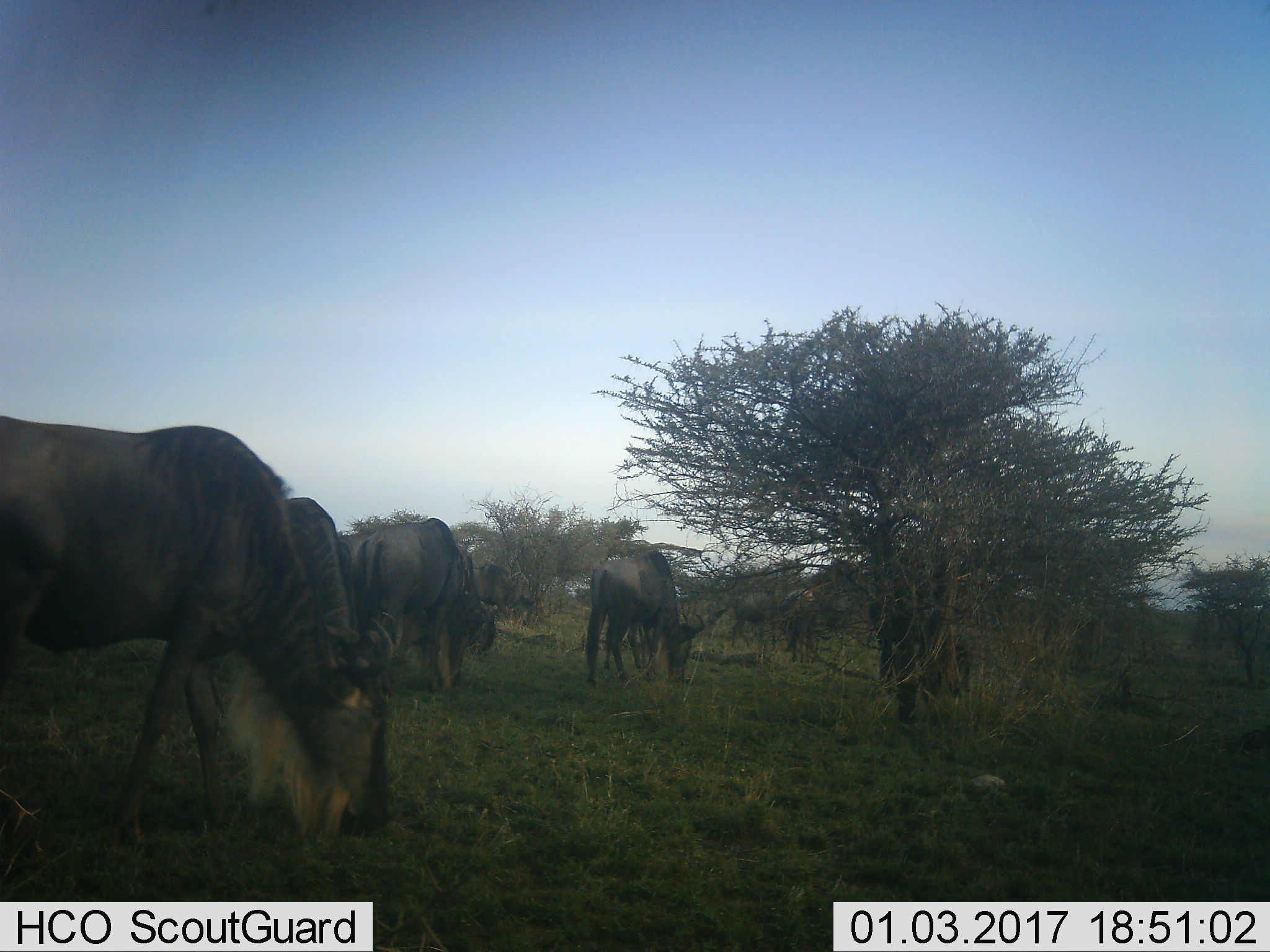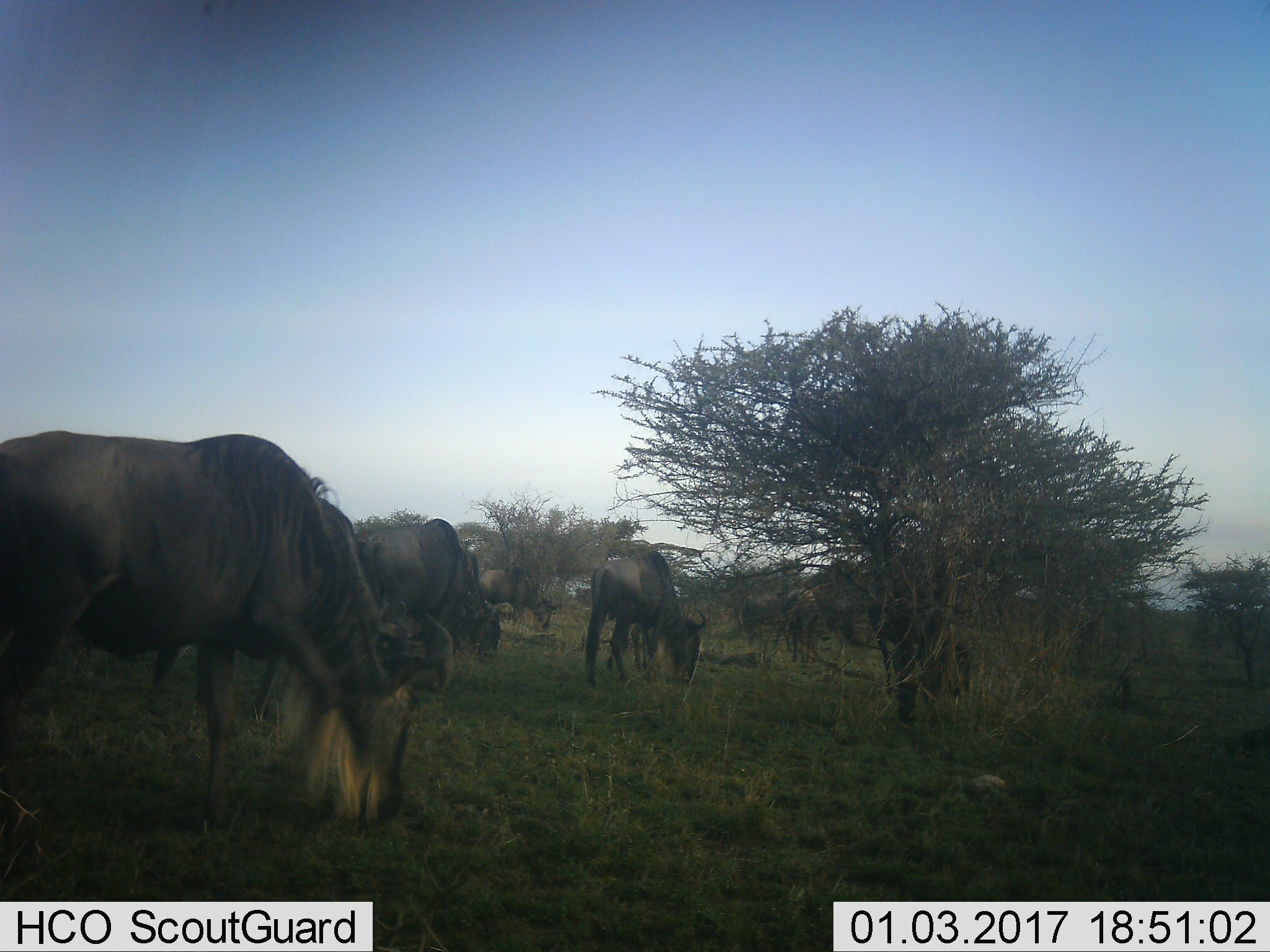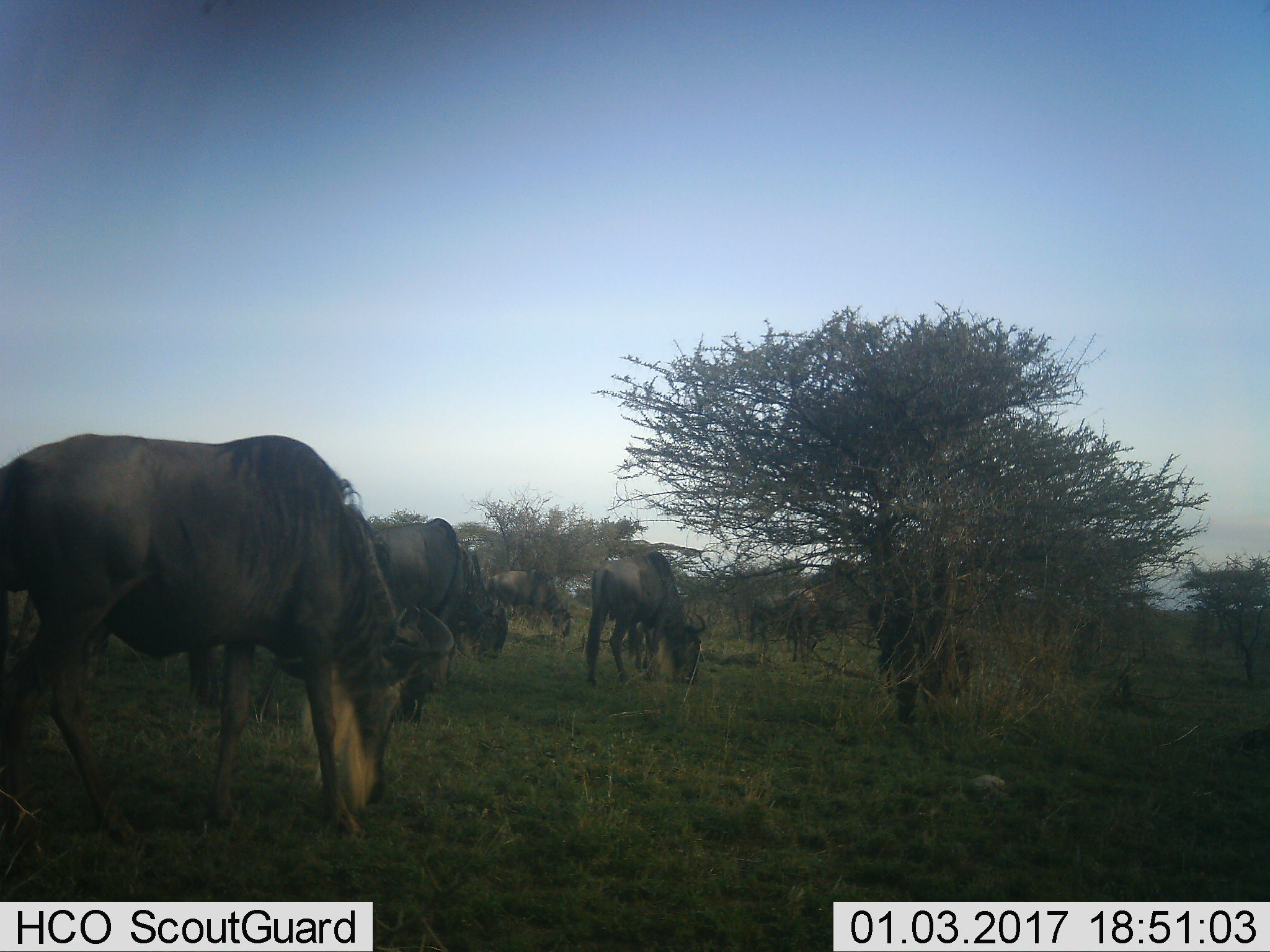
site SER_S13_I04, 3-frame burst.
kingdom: Animalia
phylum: Chordata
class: Mammalia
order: Artiodactyla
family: Bovidae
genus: Connochaetes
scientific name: Connochaetes taurinus taurinus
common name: blue wildebeest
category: wildebeestblue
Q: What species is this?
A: Wildebeestblue (blue wildebeest) (Connochaetes taurinus taurinus).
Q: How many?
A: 7.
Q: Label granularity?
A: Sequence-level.